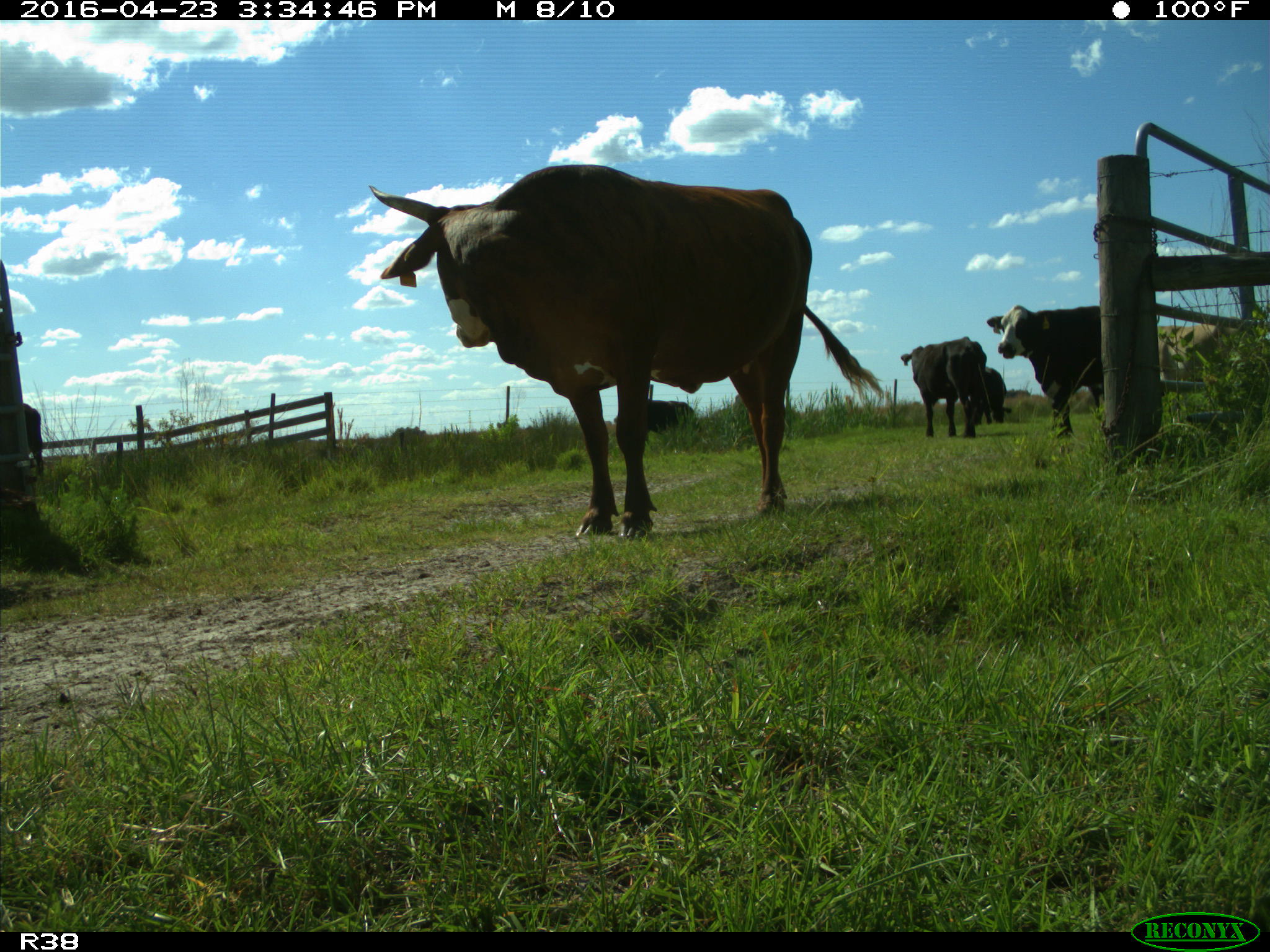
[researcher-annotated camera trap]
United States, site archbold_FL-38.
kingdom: Animalia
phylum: Chordata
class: Mammalia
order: Artiodactyla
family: Bovidae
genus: Bos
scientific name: Bos taurus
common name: domestic cow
Bos taurus (domestic cow).